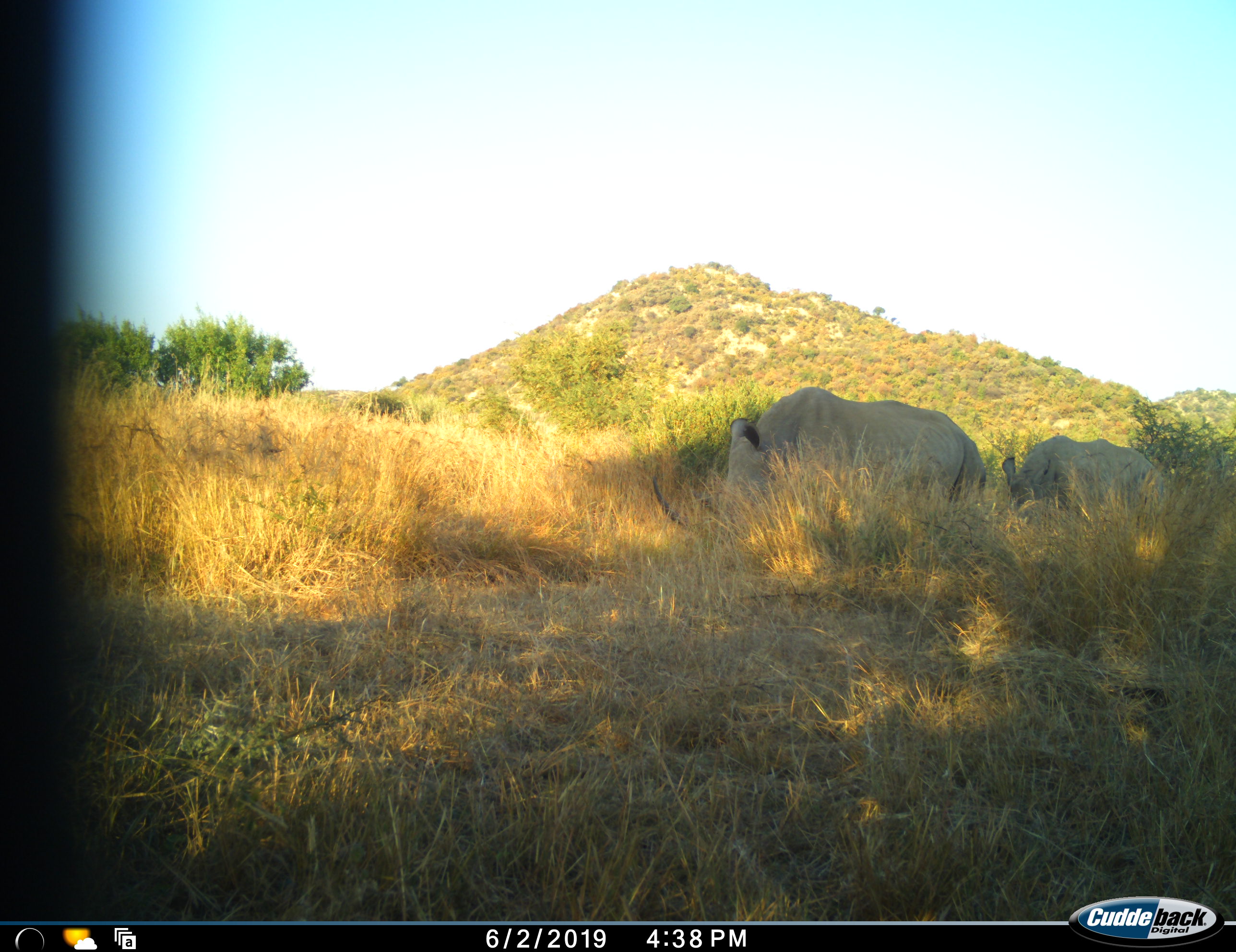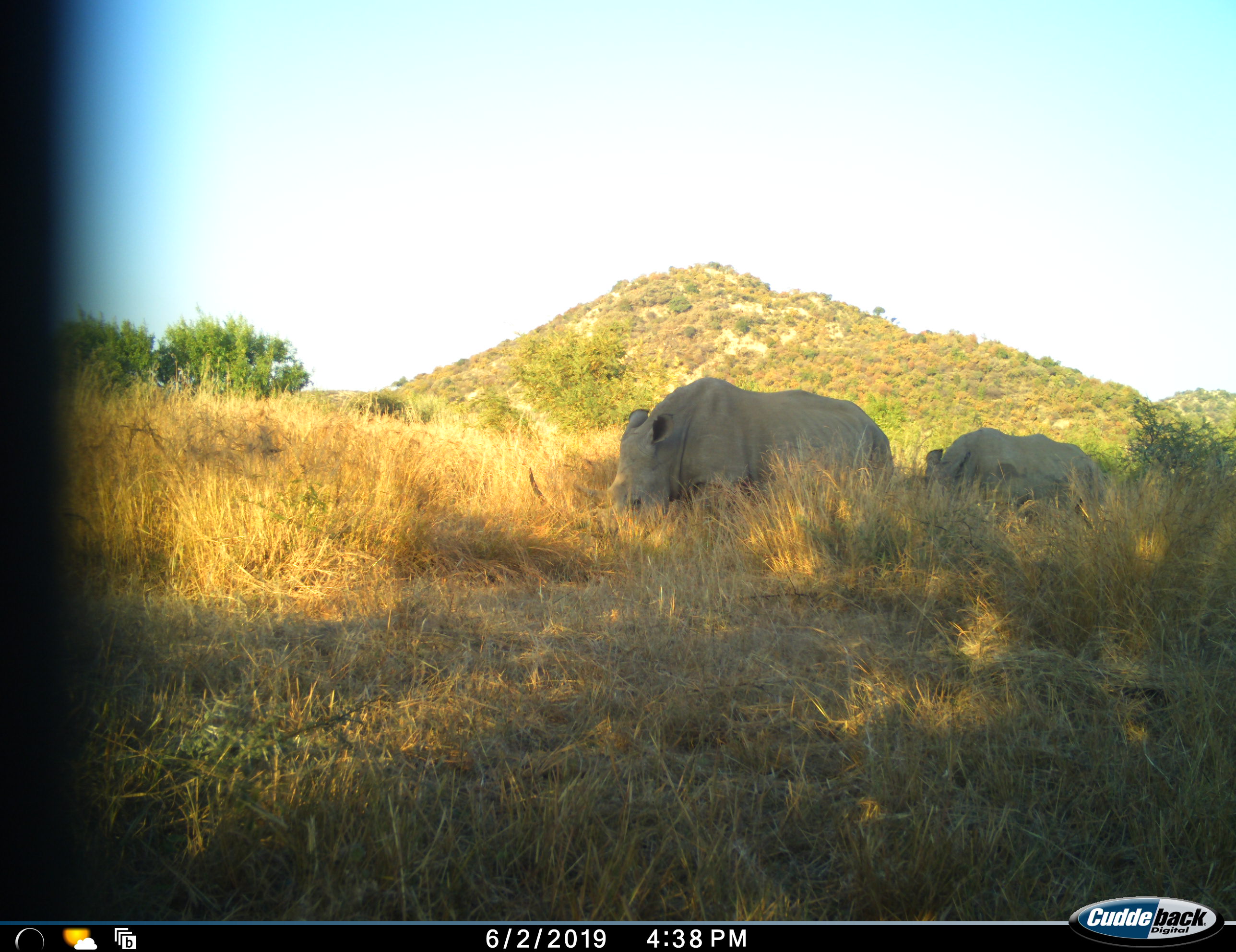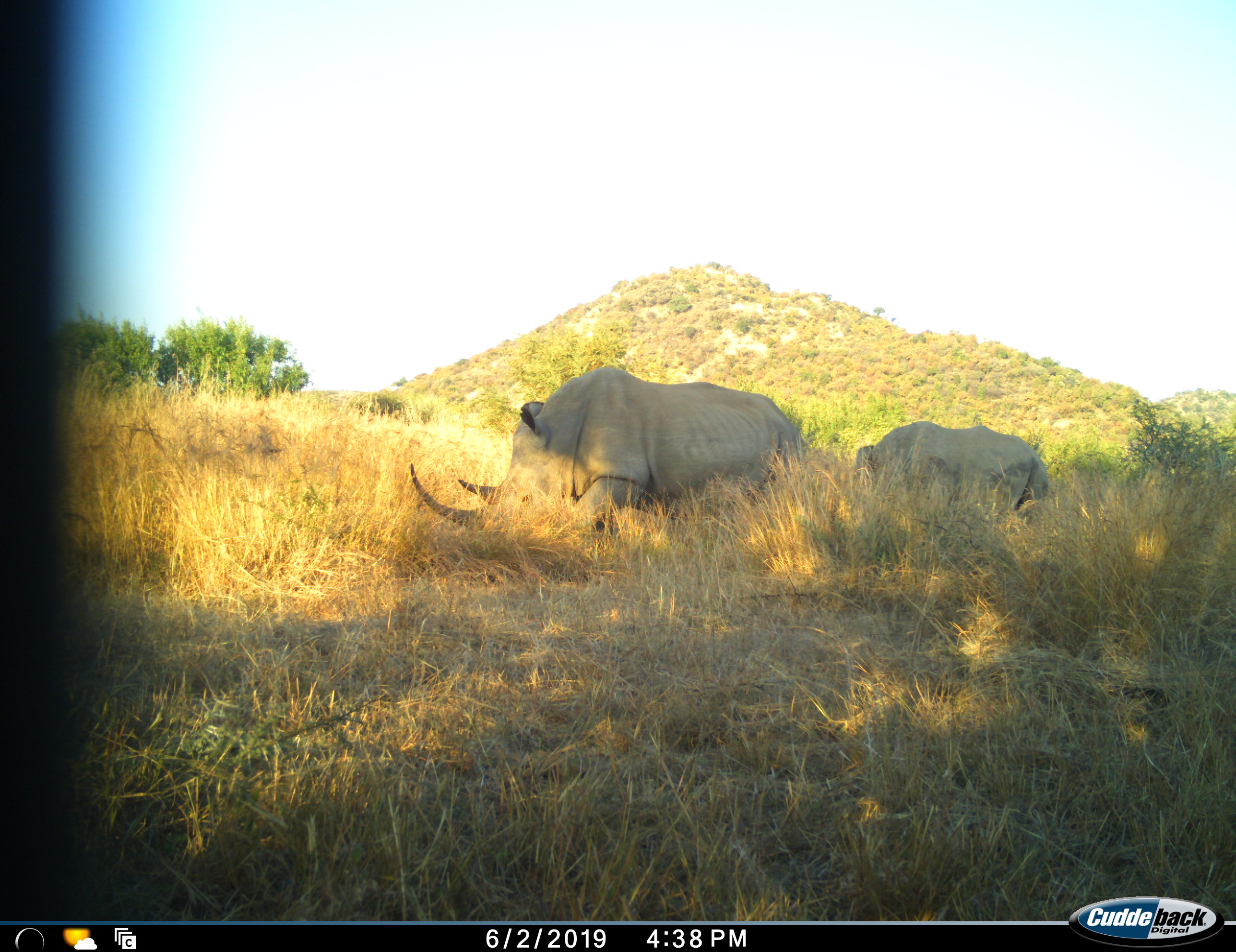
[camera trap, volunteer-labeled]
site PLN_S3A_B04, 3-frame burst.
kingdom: Animalia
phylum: Chordata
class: Mammalia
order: Perissodactyla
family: Rhinocerotidae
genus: Ceratotherium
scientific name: Ceratotherium simum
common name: white rhinoceros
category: rhinoceroswhite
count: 2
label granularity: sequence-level